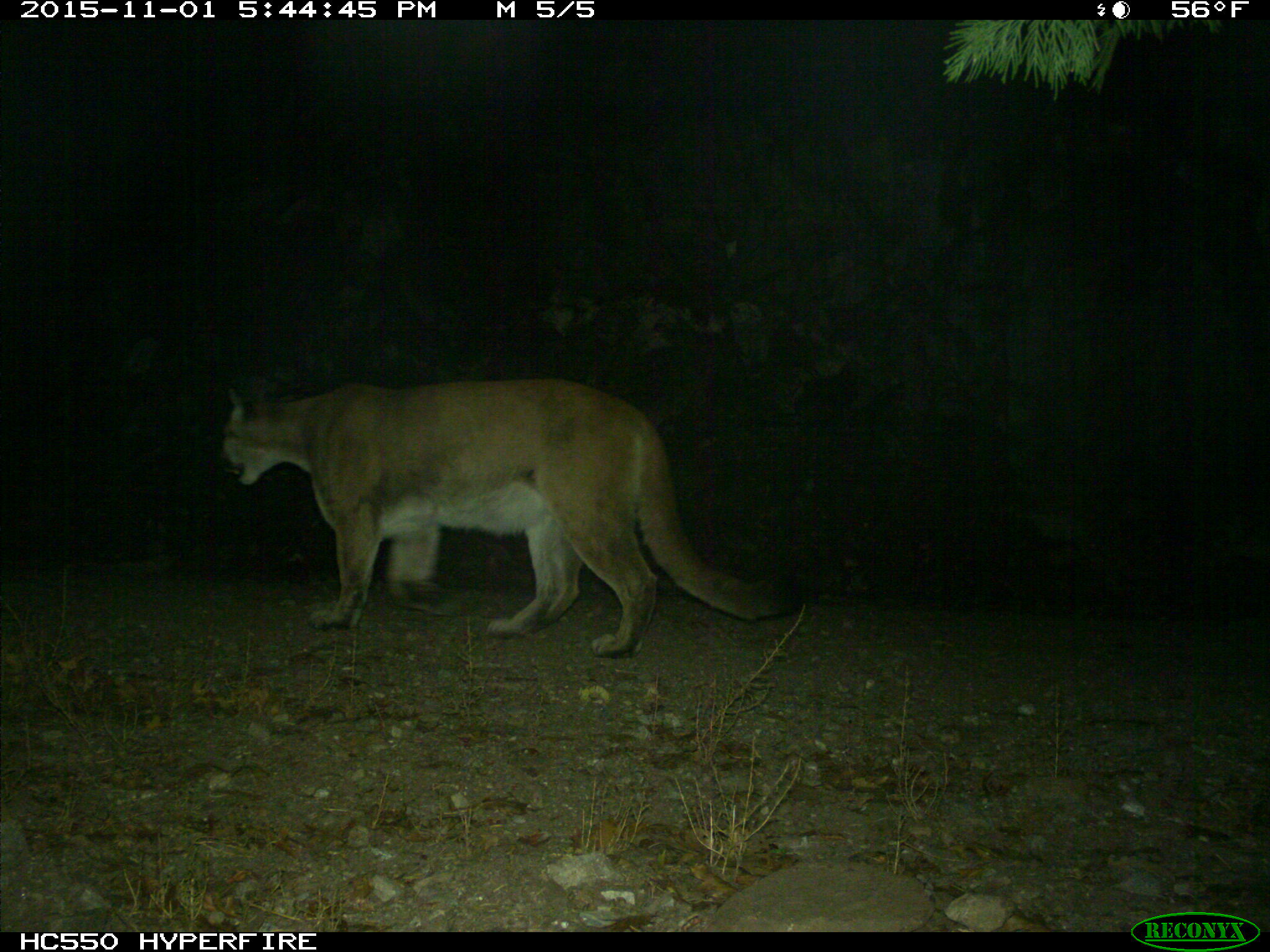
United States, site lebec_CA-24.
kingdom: Animalia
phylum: Chordata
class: Mammalia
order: Carnivora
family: Felidae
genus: Puma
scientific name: Puma concolor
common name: mountain lion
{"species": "Puma concolor (mountain lion)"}